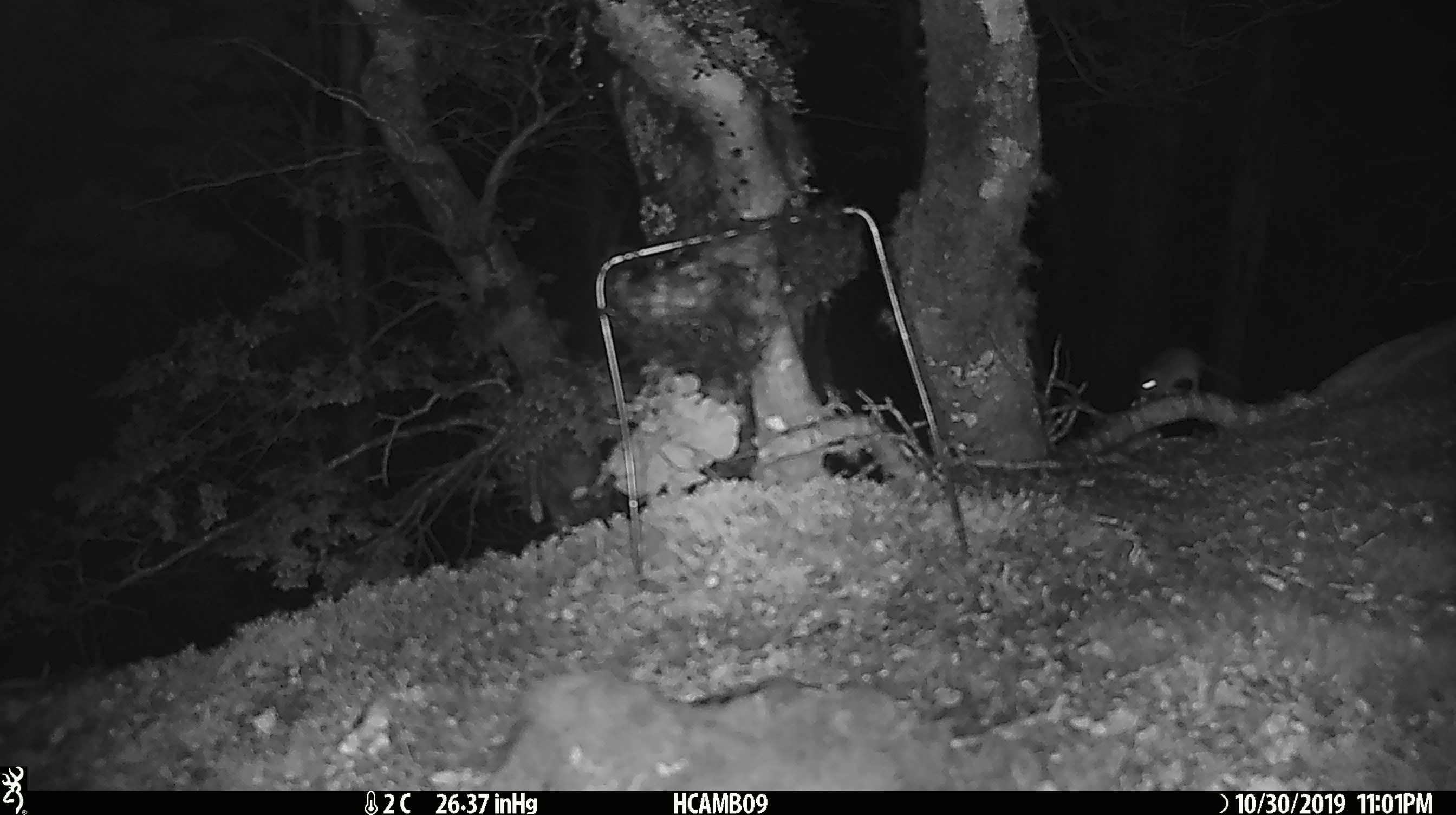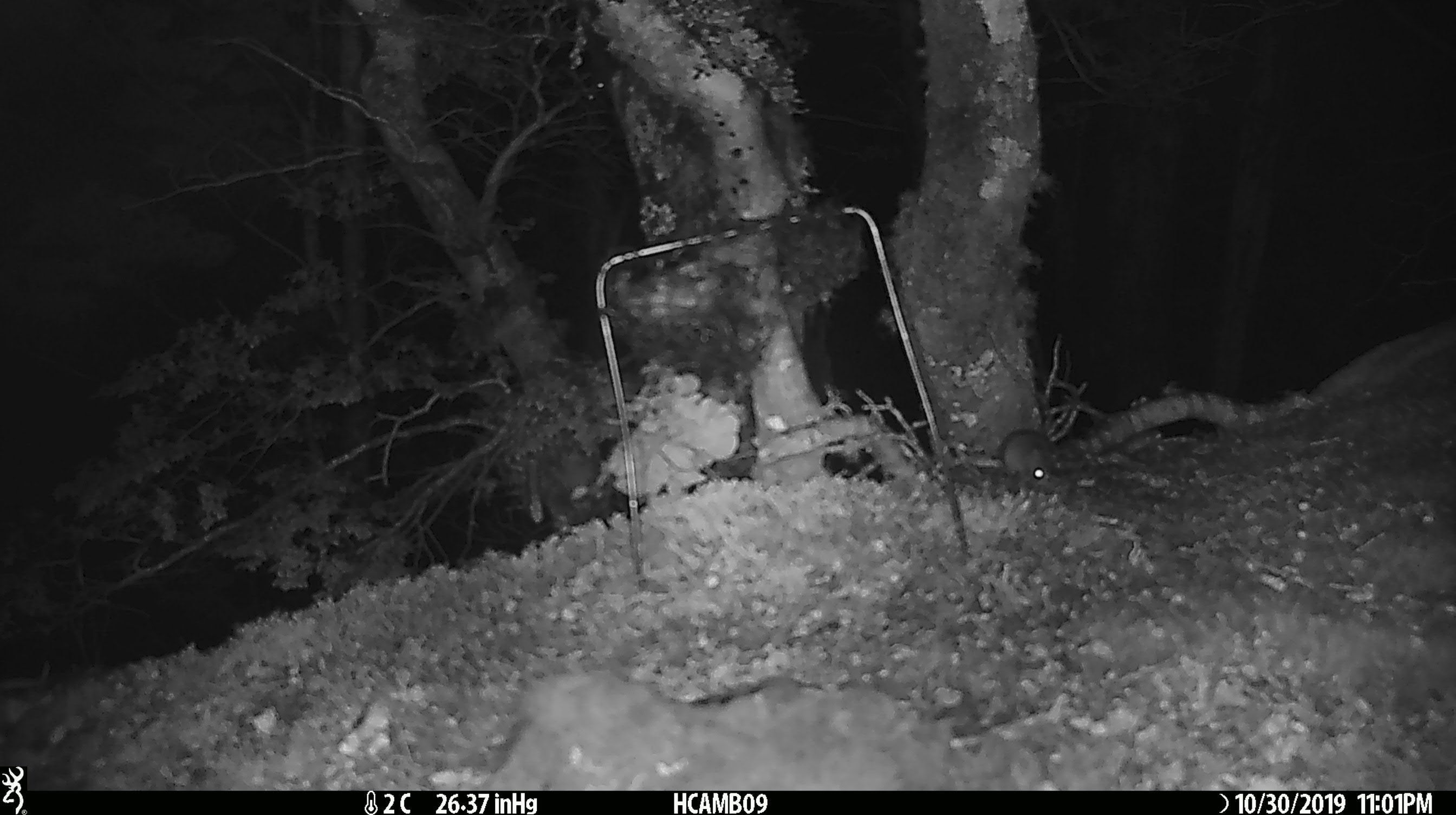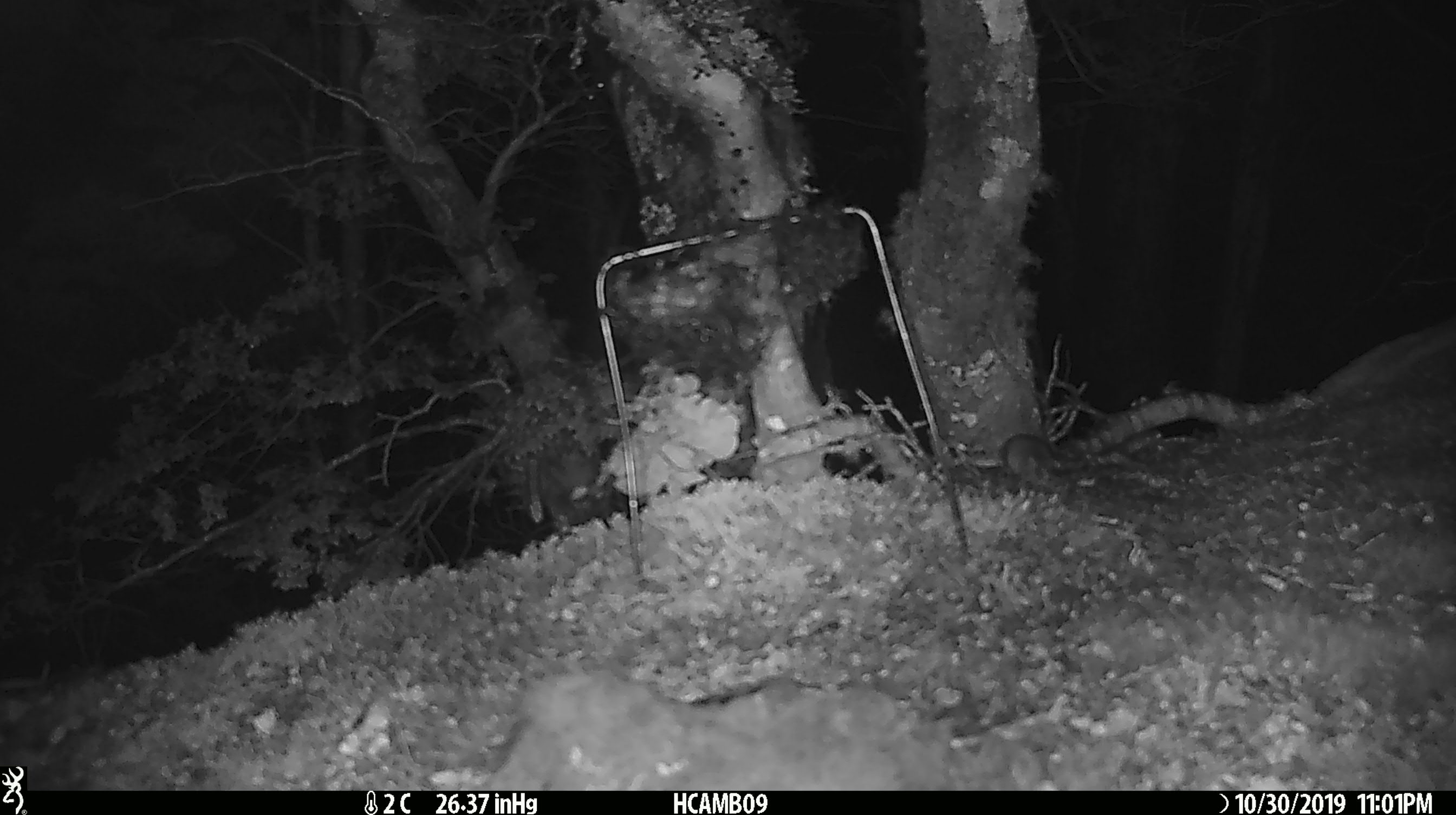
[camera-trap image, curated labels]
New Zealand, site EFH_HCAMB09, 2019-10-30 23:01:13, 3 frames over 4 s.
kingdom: Animalia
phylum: Chordata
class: Mammalia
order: Rodentia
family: Muridae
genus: Mus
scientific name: Mus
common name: mouse